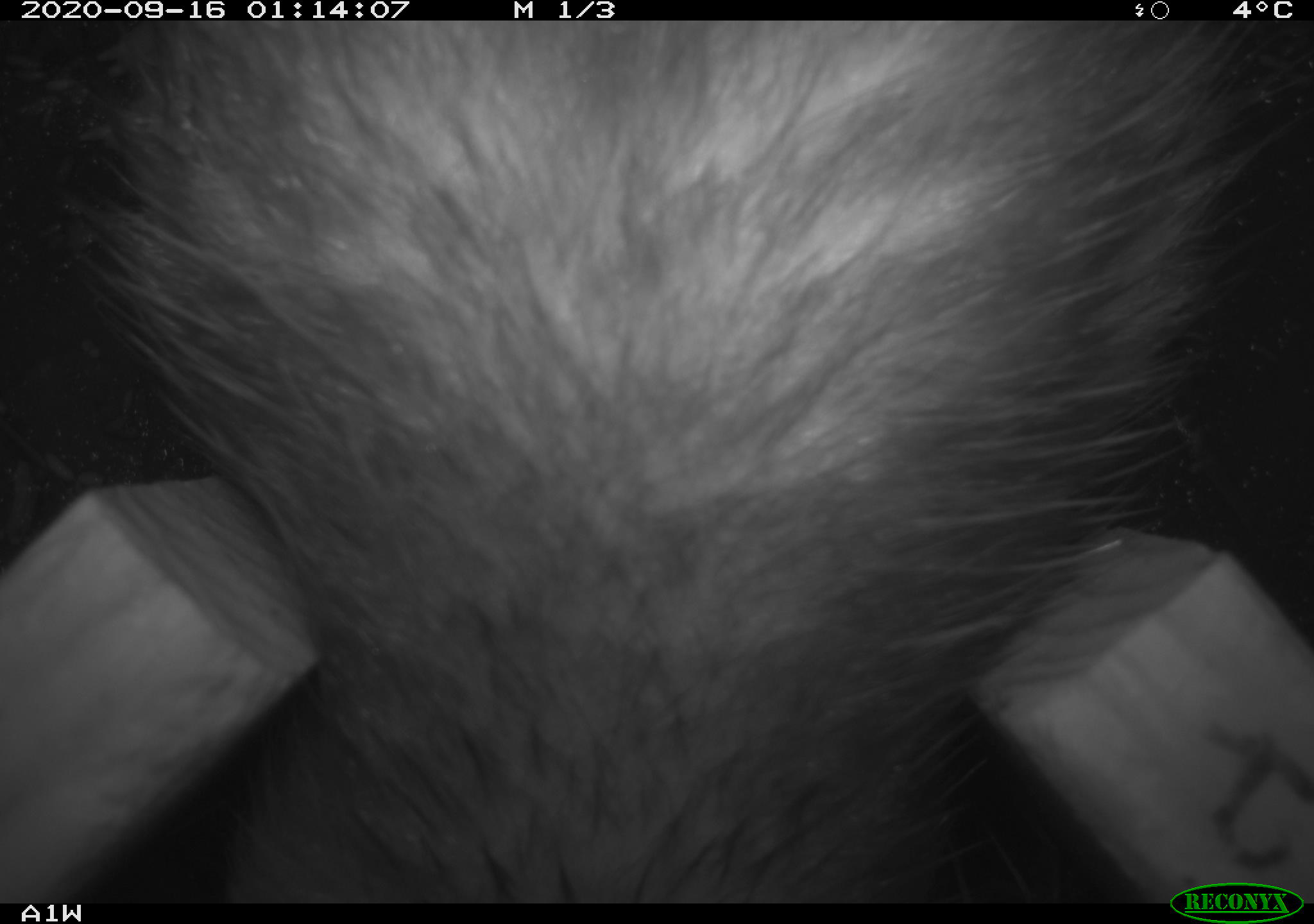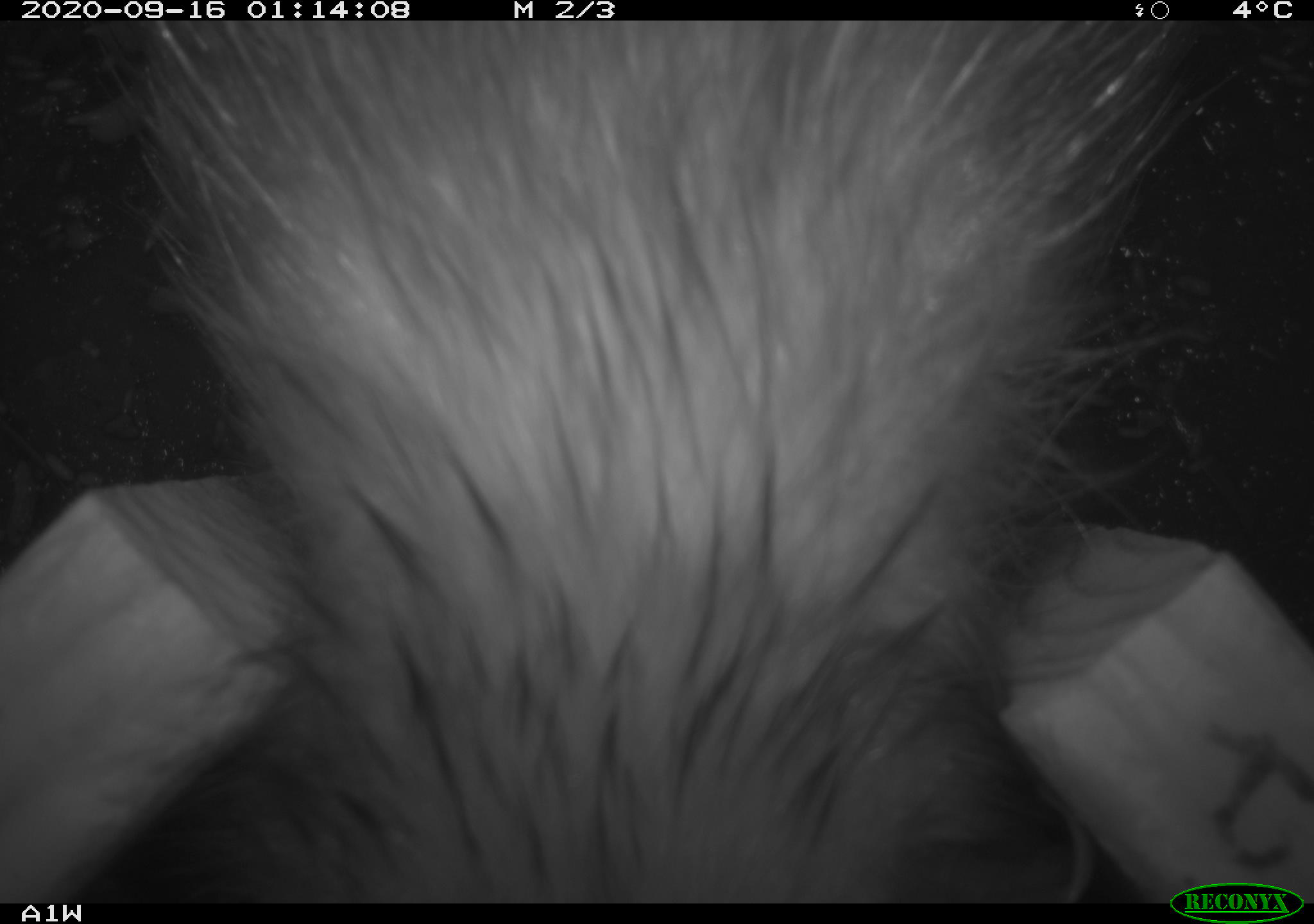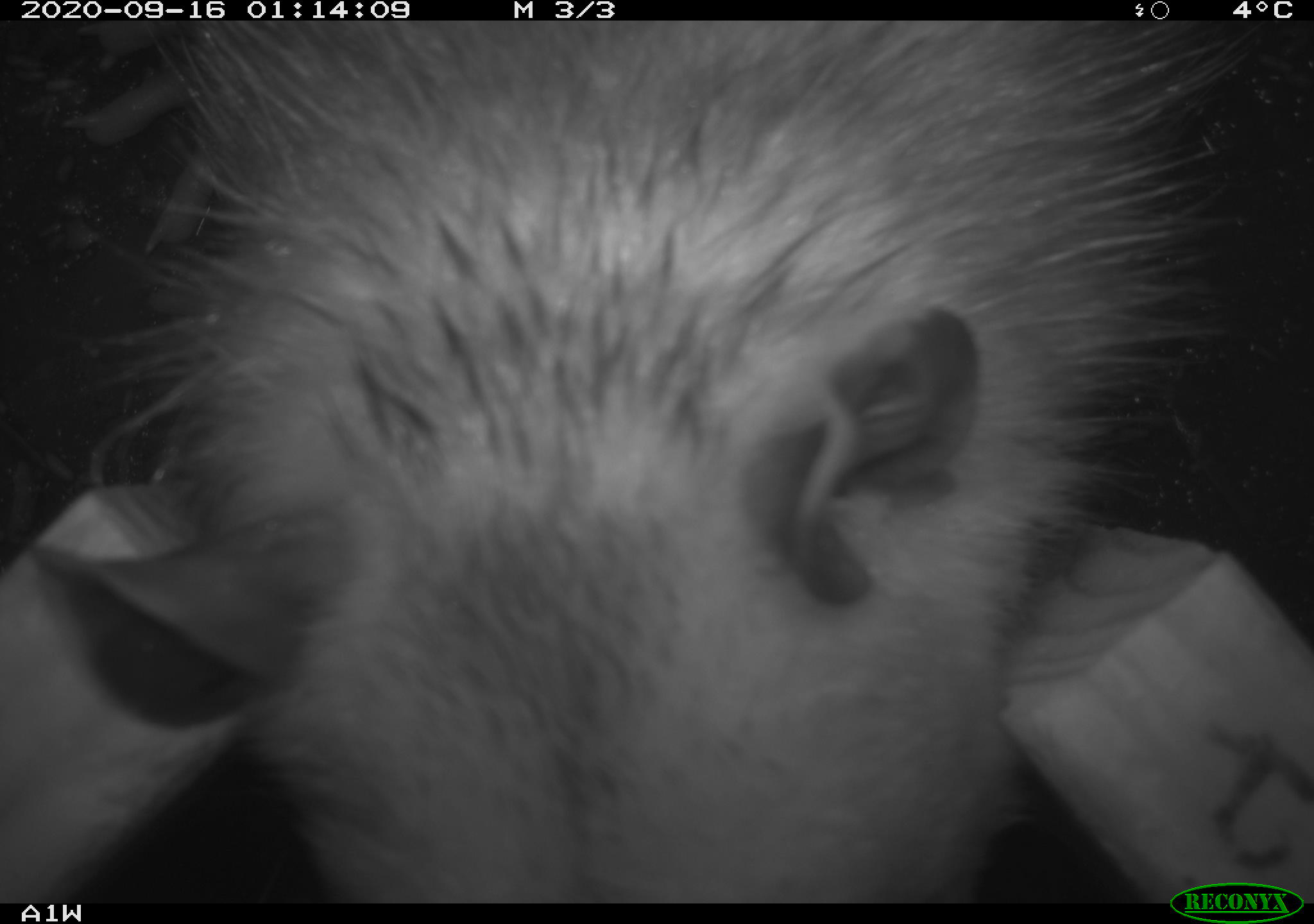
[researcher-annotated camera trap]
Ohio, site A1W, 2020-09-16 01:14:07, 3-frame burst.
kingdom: Animalia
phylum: Chordata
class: Mammalia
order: Didelphimorphia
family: Didelphidae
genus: Didelphis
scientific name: Didelphis virginiana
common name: virginia opossum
Virginia opossum (Didelphis virginiana).